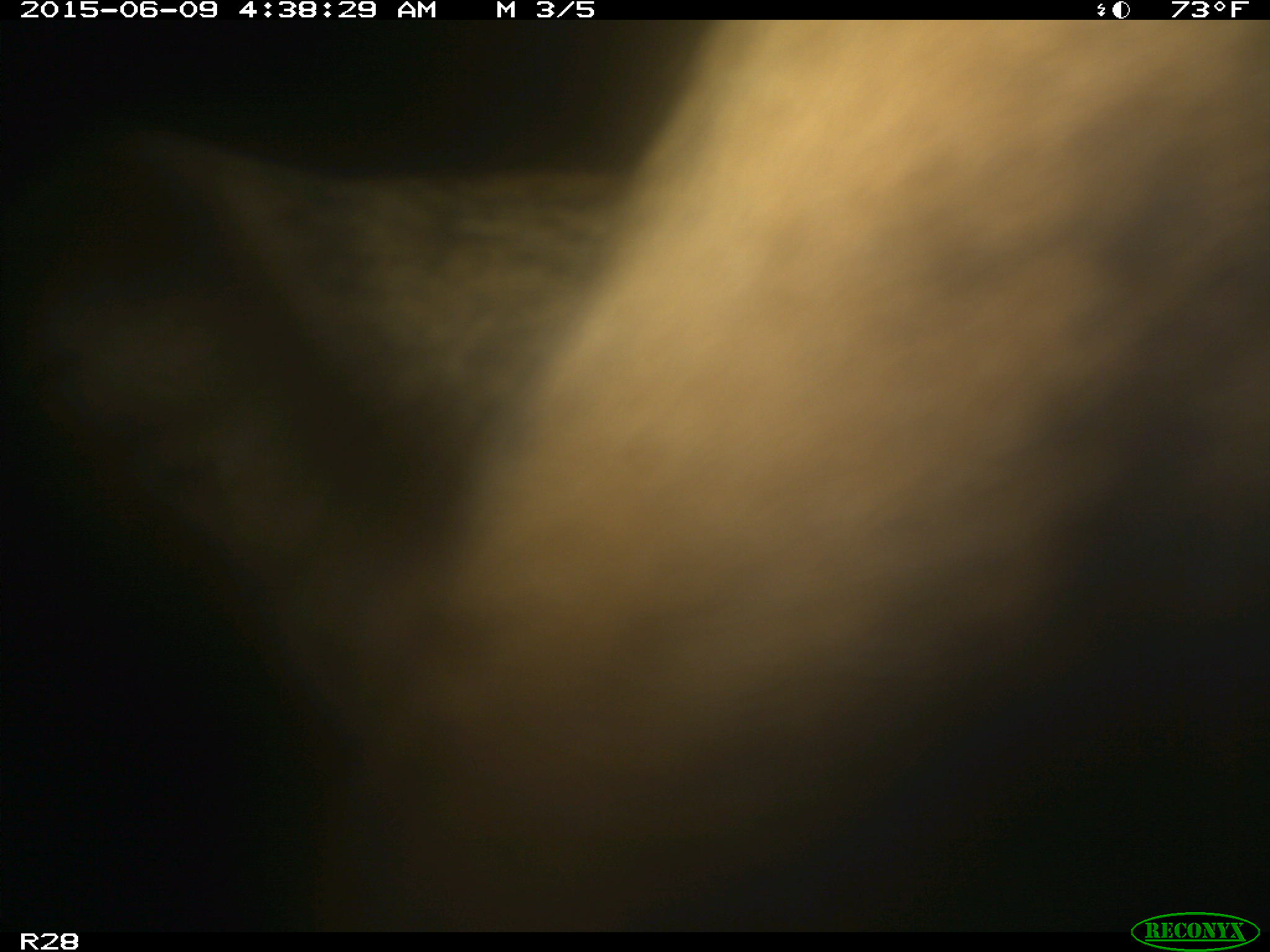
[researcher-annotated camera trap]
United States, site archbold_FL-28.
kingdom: Animalia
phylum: Chordata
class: Mammalia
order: Artiodactyla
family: Bovidae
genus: Bos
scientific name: Bos taurus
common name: domestic cow